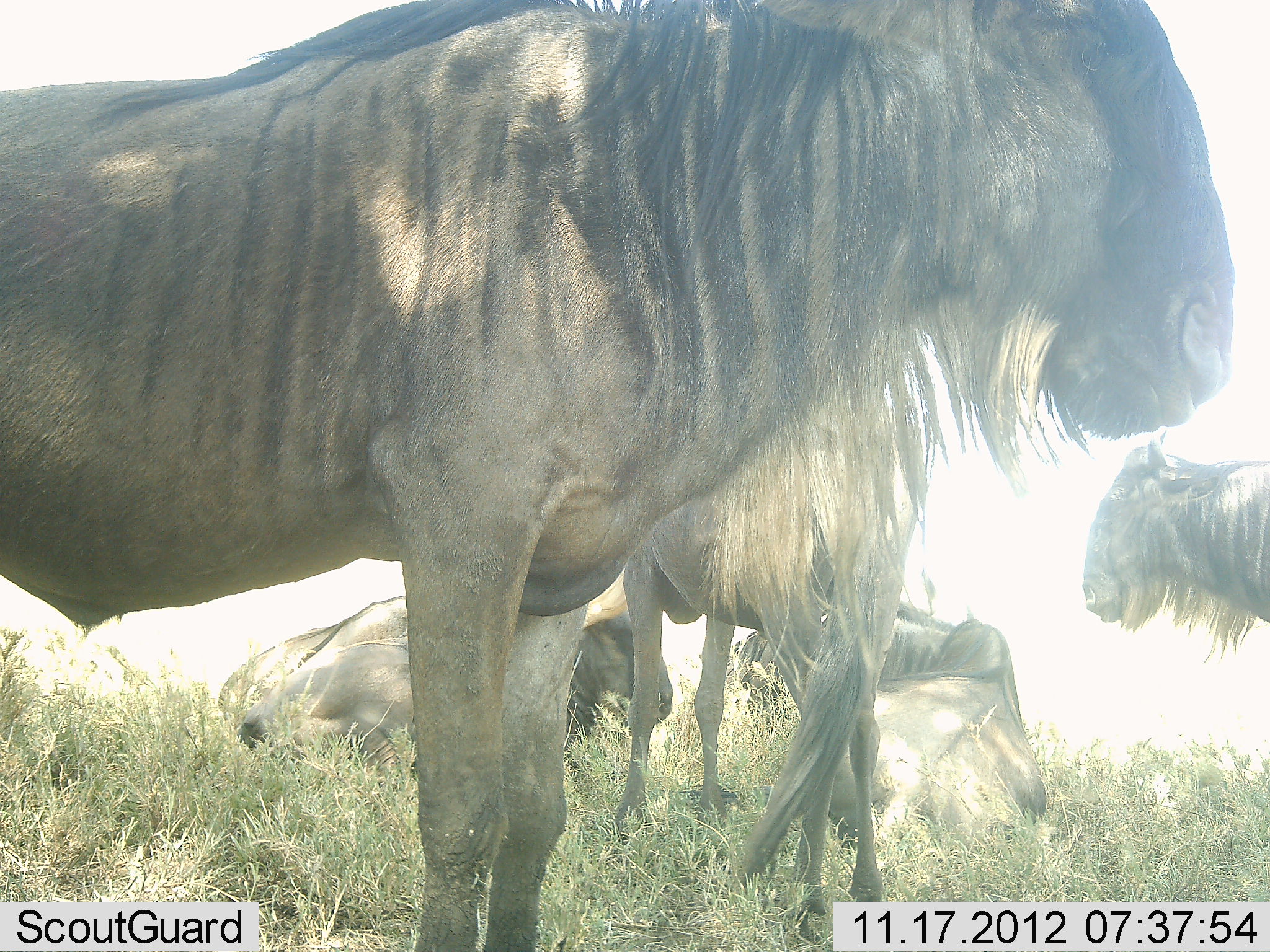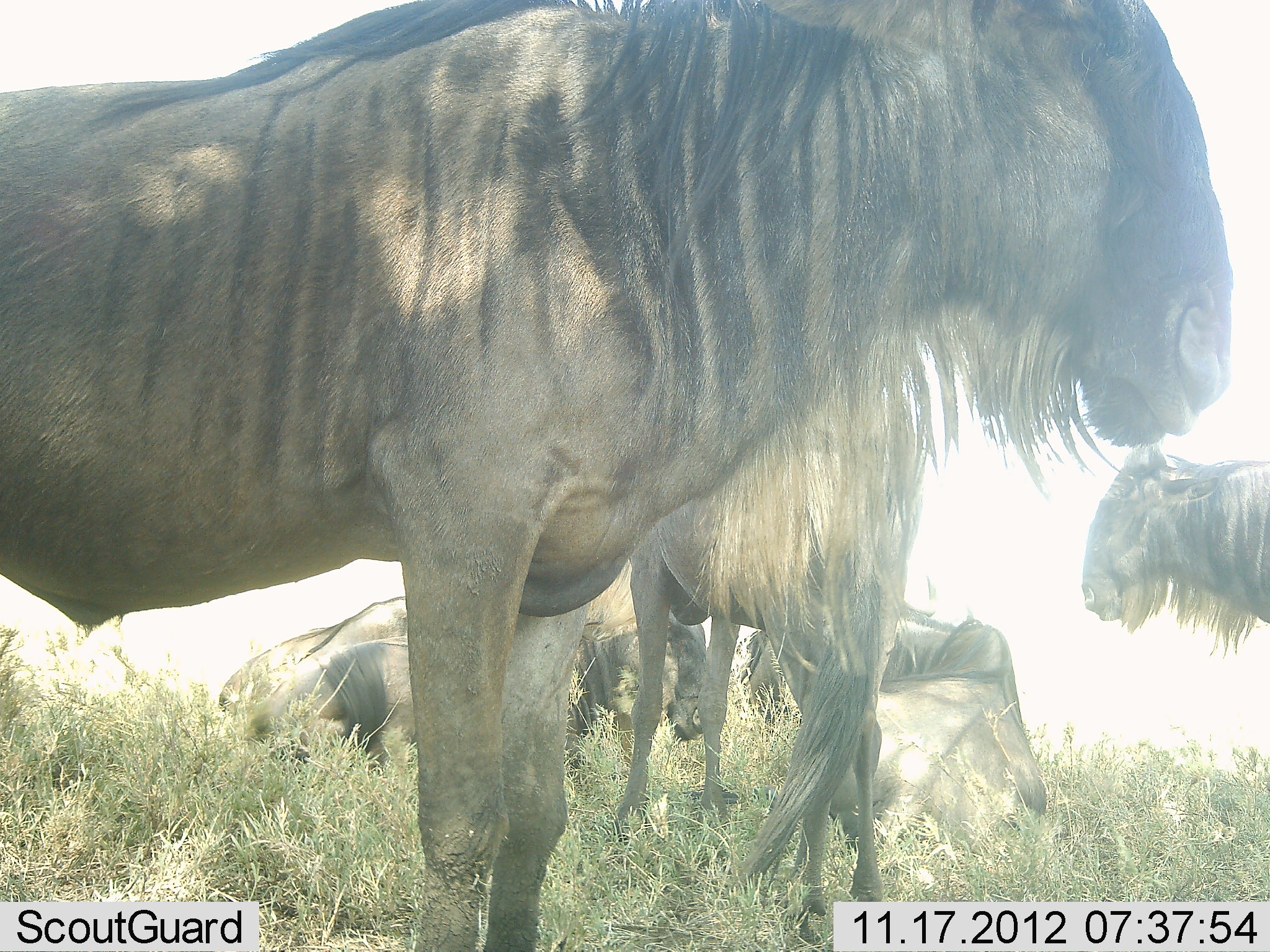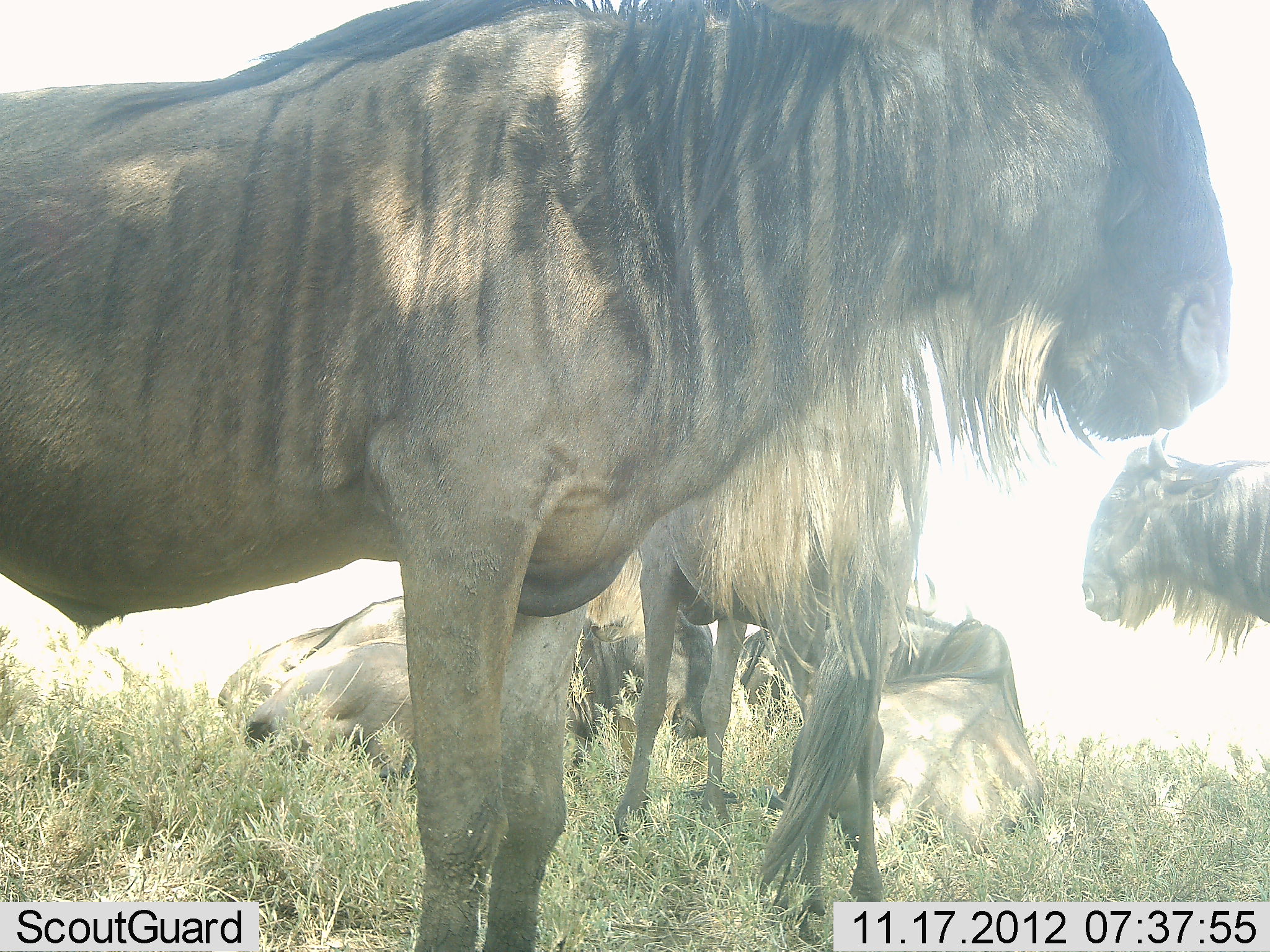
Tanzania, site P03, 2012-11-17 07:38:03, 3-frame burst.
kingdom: Animalia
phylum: Chordata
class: Mammalia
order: Artiodactyla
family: Bovidae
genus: Connochaetes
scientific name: Connochaetes taurinus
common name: blue wildebeest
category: wildebeest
Wildebeest (blue wildebeest) (Connochaetes taurinus), count 5. Behavior (volunteer vote fractions): standing 100%, resting 60%, moving 0%, interacting 0%. Young present (vote fraction): 0%. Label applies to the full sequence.